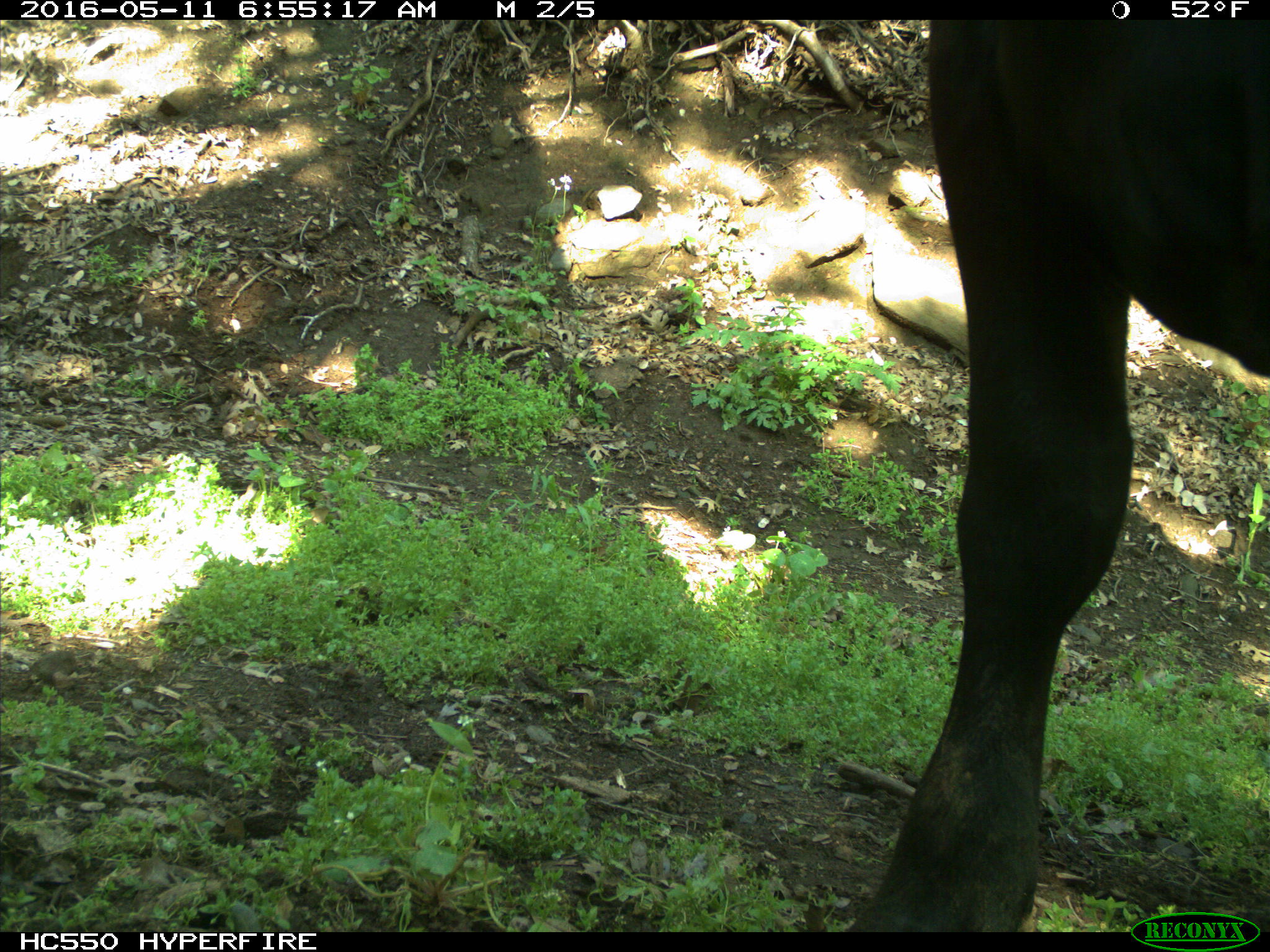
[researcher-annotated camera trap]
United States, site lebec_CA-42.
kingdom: Animalia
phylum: Chordata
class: Mammalia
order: Artiodactyla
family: Bovidae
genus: Bos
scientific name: Bos taurus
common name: domestic cow